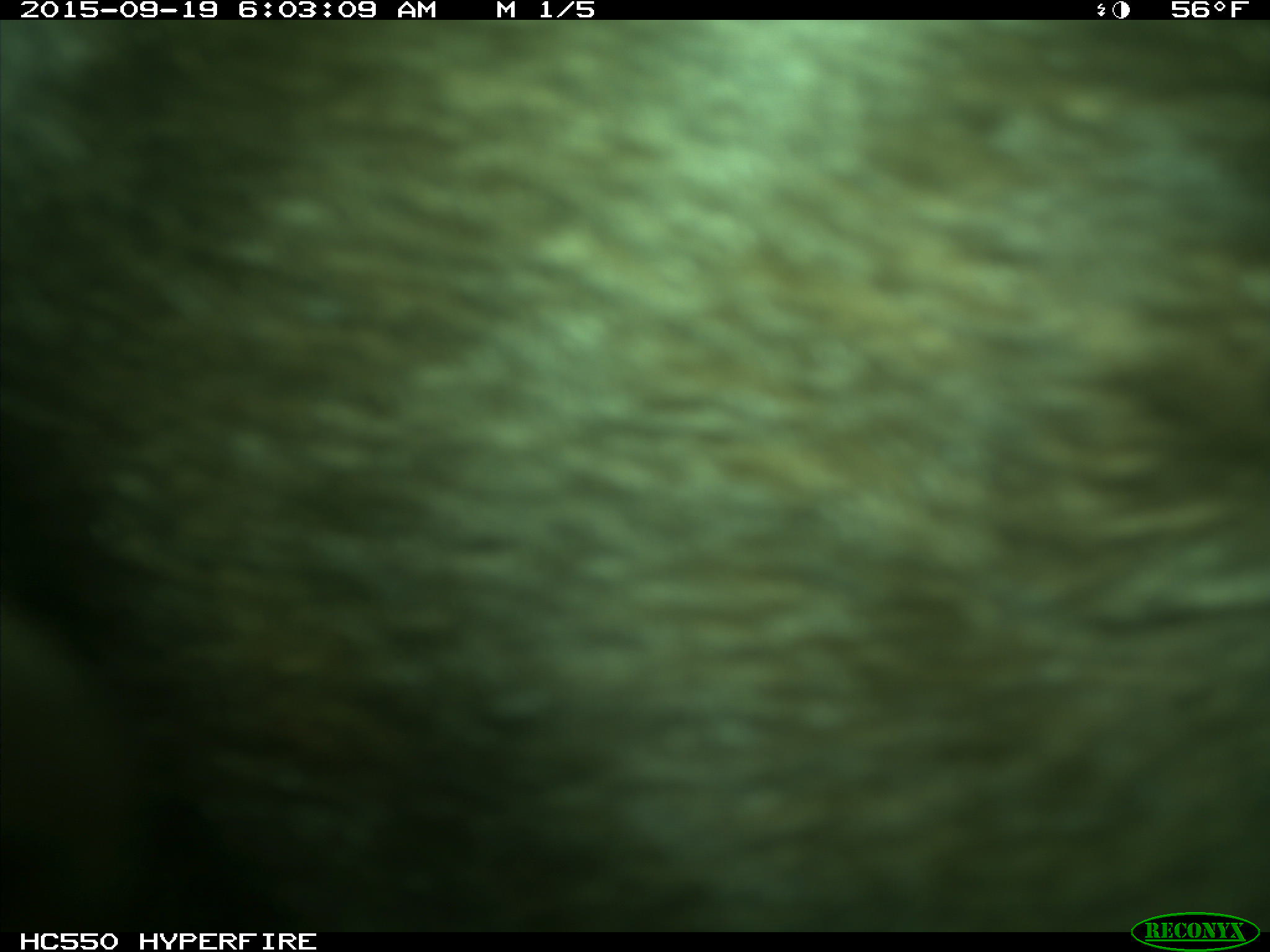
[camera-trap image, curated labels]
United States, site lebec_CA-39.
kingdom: Animalia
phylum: Chordata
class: Mammalia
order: Carnivora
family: Ursidae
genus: Ursus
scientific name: Ursus americanus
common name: american black bear